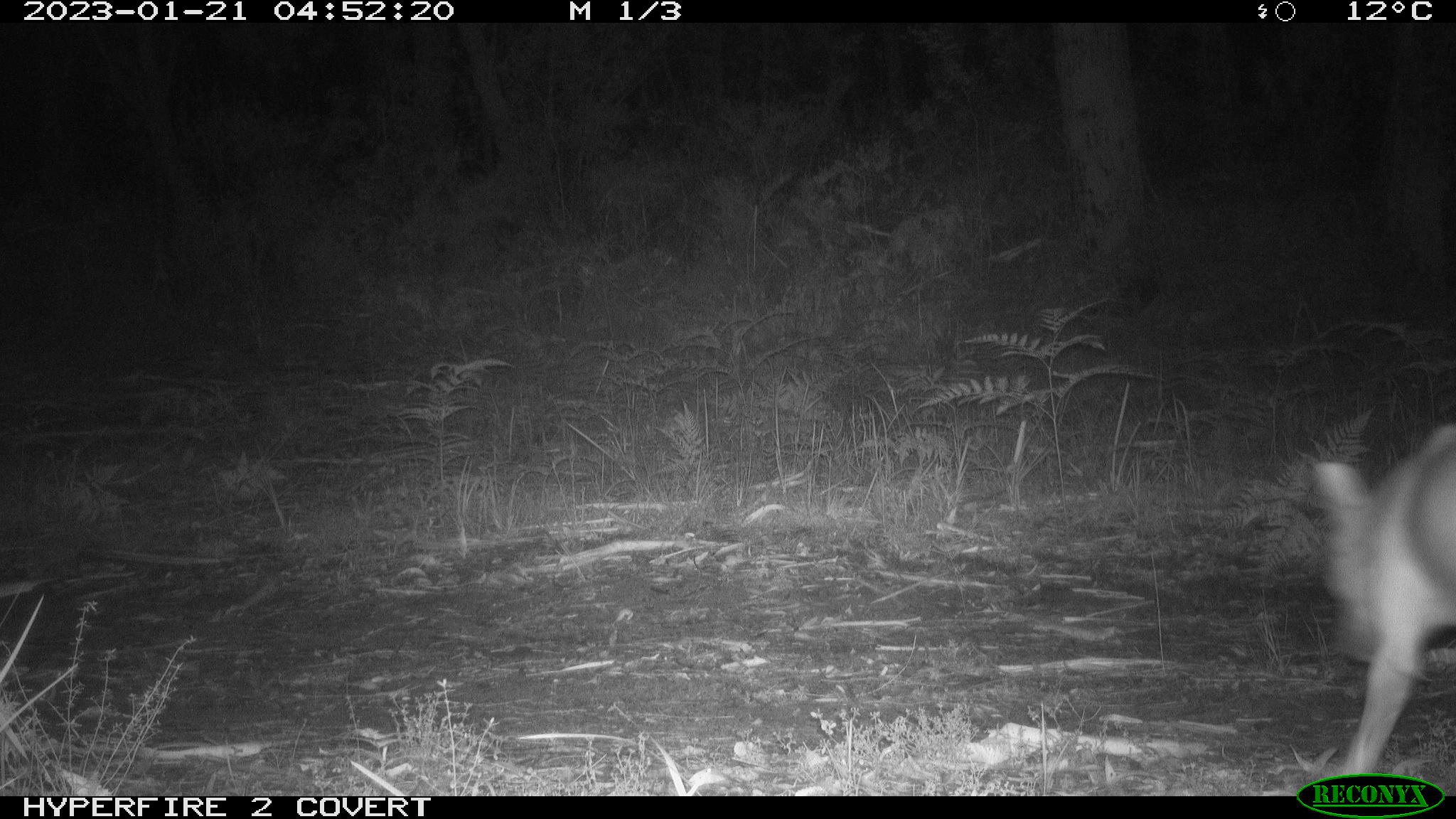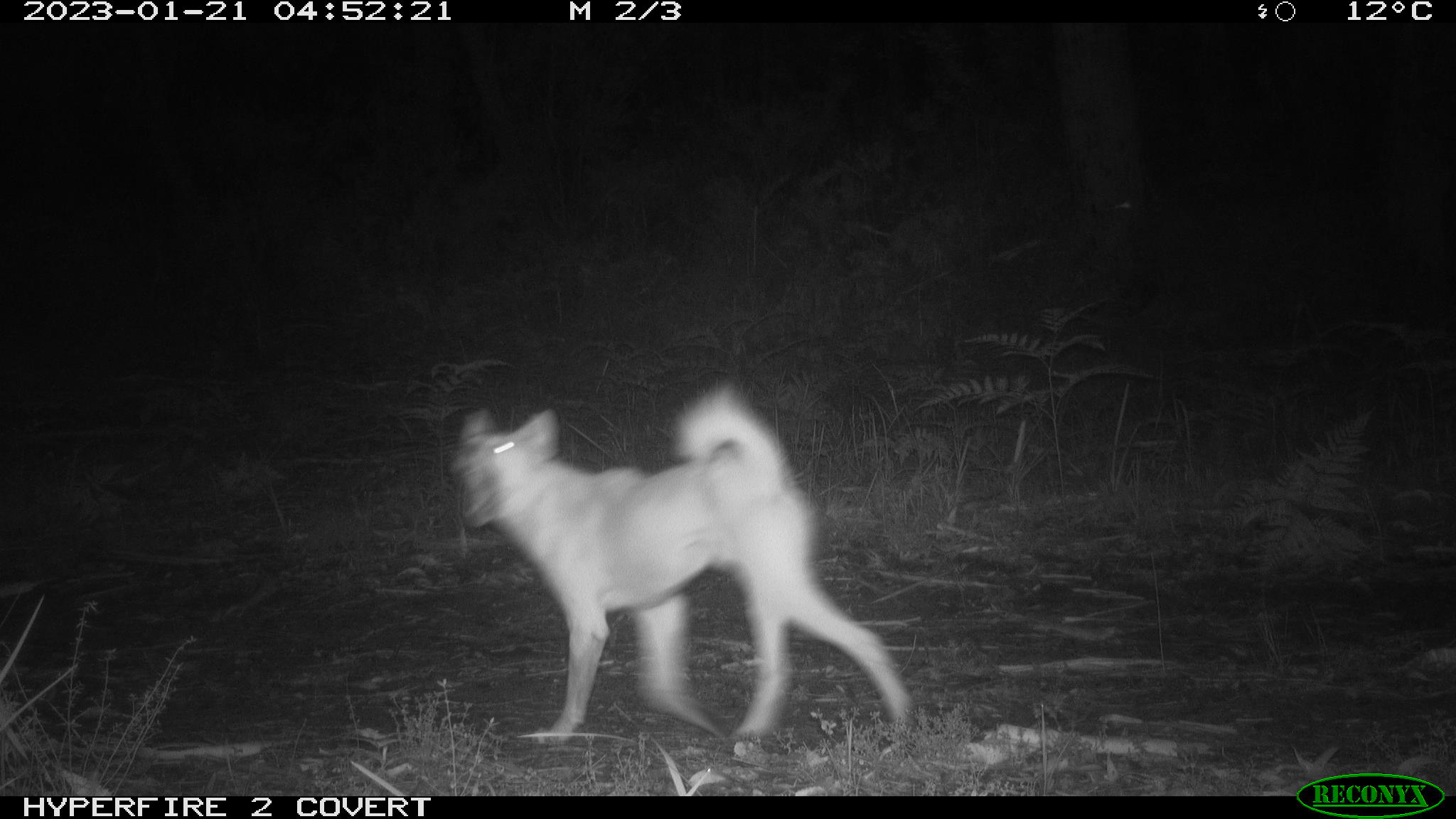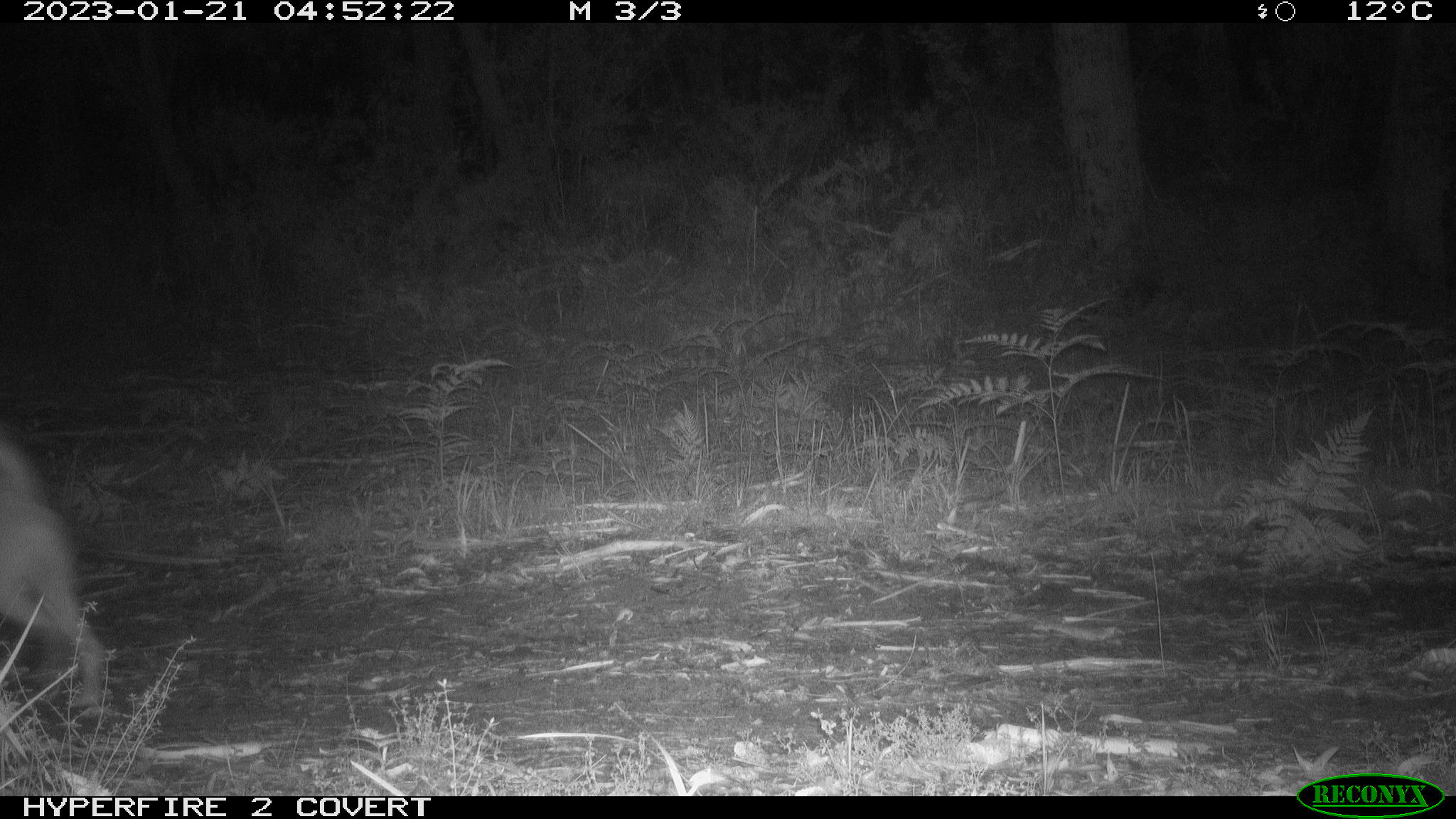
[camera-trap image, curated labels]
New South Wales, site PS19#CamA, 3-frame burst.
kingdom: Animalia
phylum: Chordata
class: Mammalia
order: Carnivora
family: Canidae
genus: Canis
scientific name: Canis familiaris dingo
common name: dingo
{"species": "dingo (Canis familiaris dingo)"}